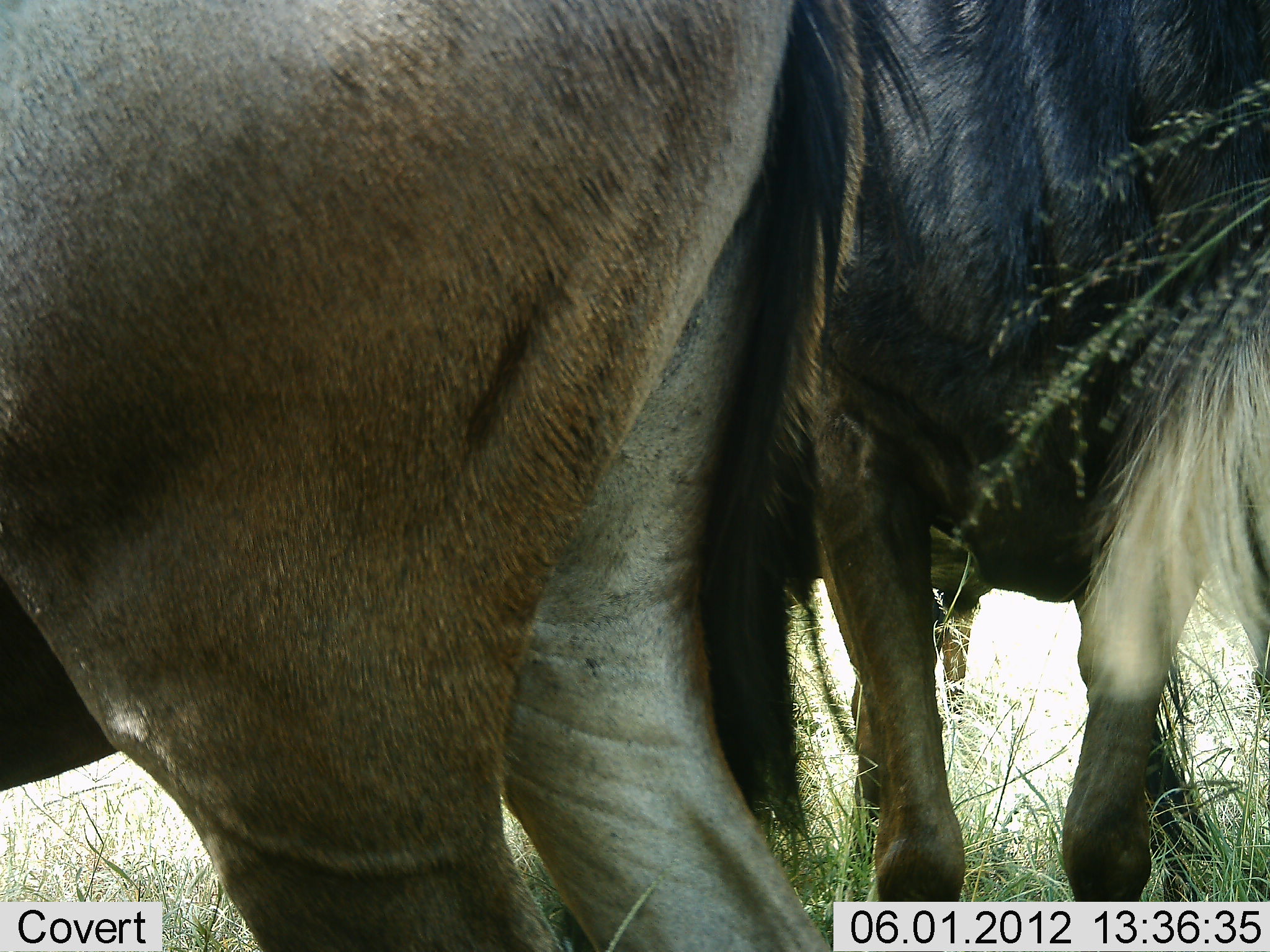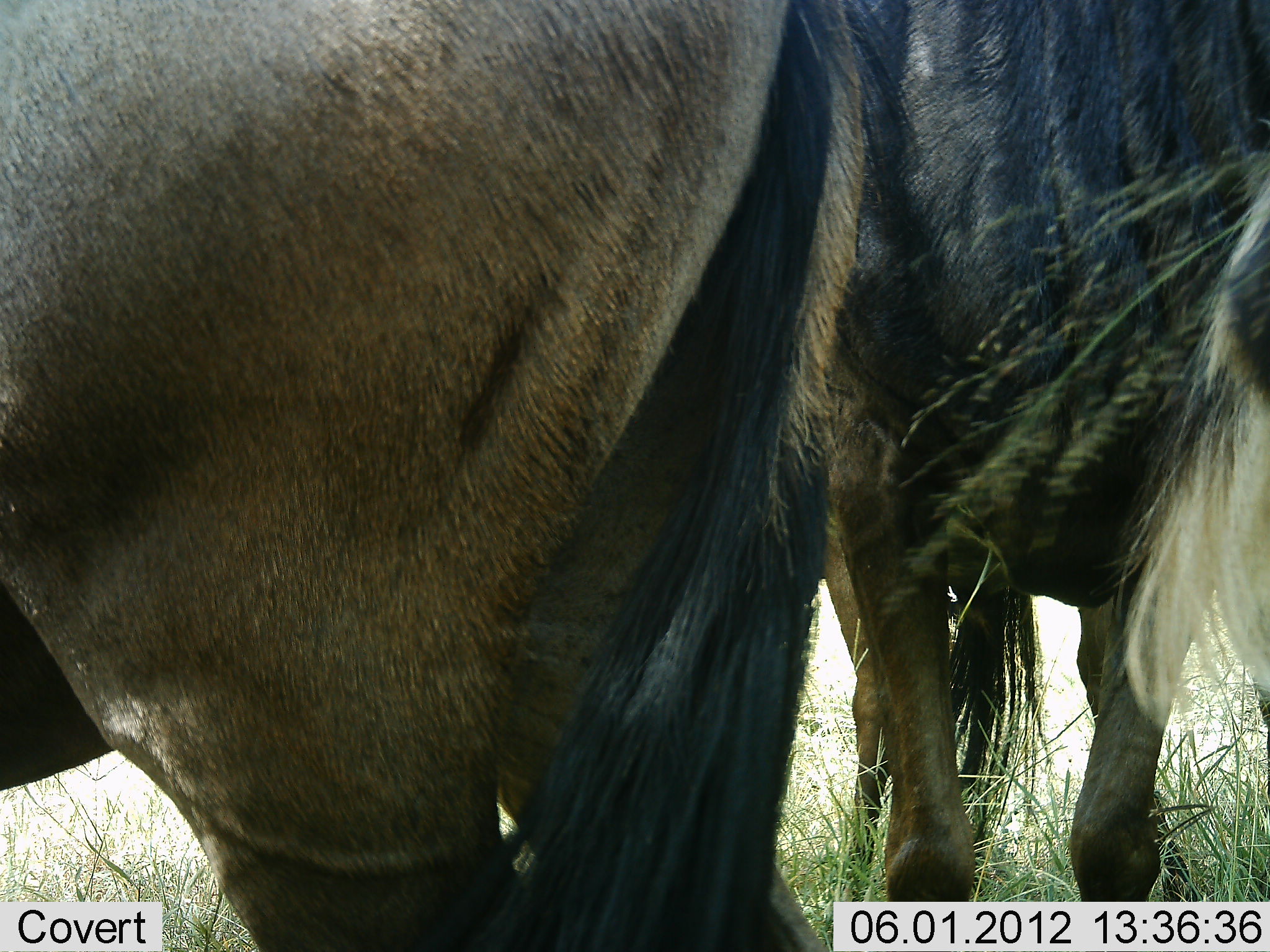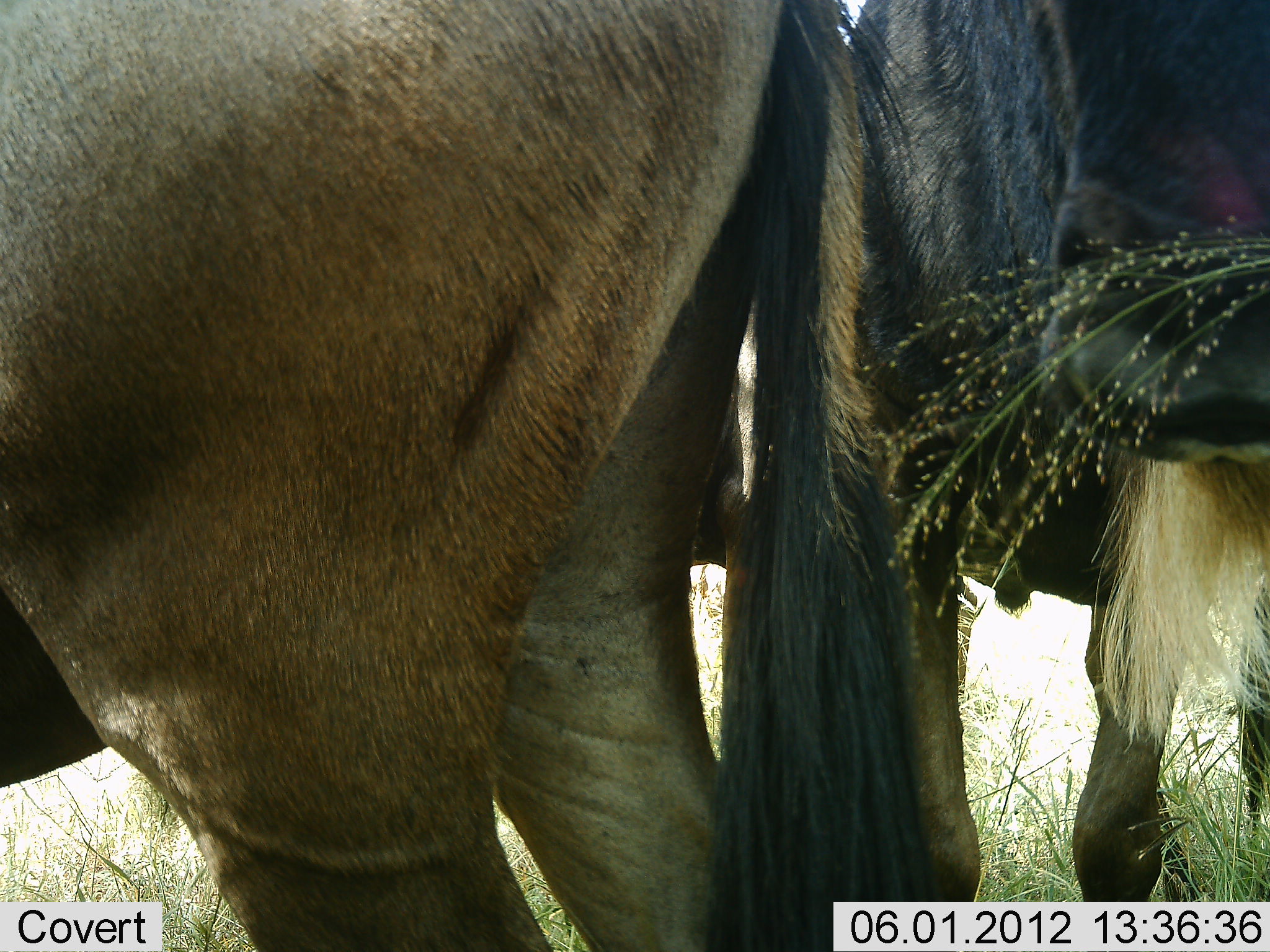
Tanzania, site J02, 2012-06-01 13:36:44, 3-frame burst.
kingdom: Animalia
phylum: Chordata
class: Mammalia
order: Artiodactyla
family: Bovidae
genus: Connochaetes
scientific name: Connochaetes taurinus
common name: blue wildebeest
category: wildebeest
Wildebeest (blue wildebeest) (Connochaetes taurinus), count 2. Behavior (volunteer vote fractions): standing 70%, resting 0%, moving 0%, interacting 20%. Young present (vote fraction): 10%. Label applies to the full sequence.